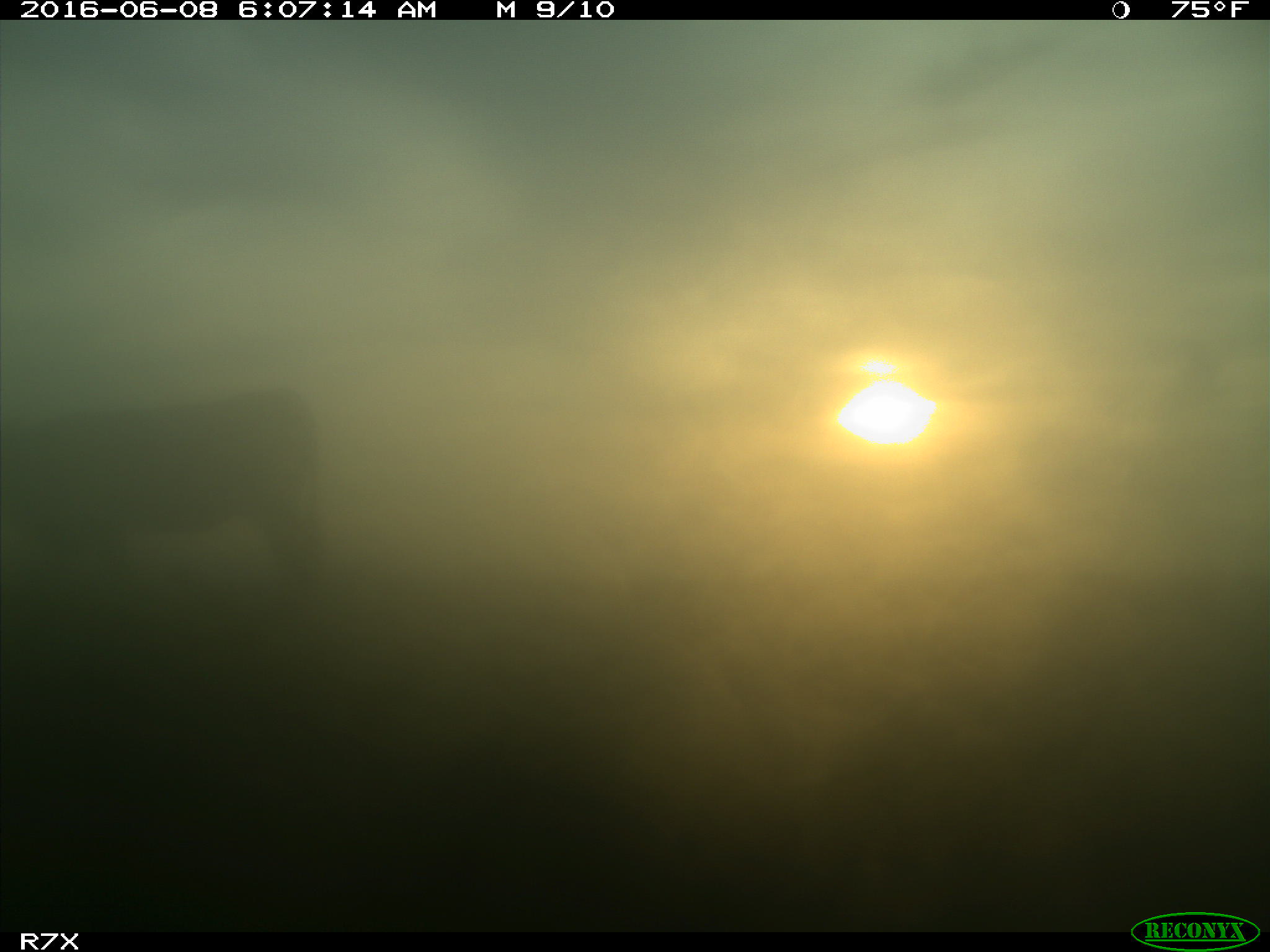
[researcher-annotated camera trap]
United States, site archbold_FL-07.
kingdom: Animalia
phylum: Chordata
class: Mammalia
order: Artiodactyla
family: Bovidae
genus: Bos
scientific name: Bos taurus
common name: domestic cow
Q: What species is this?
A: Bos taurus (domestic cow).